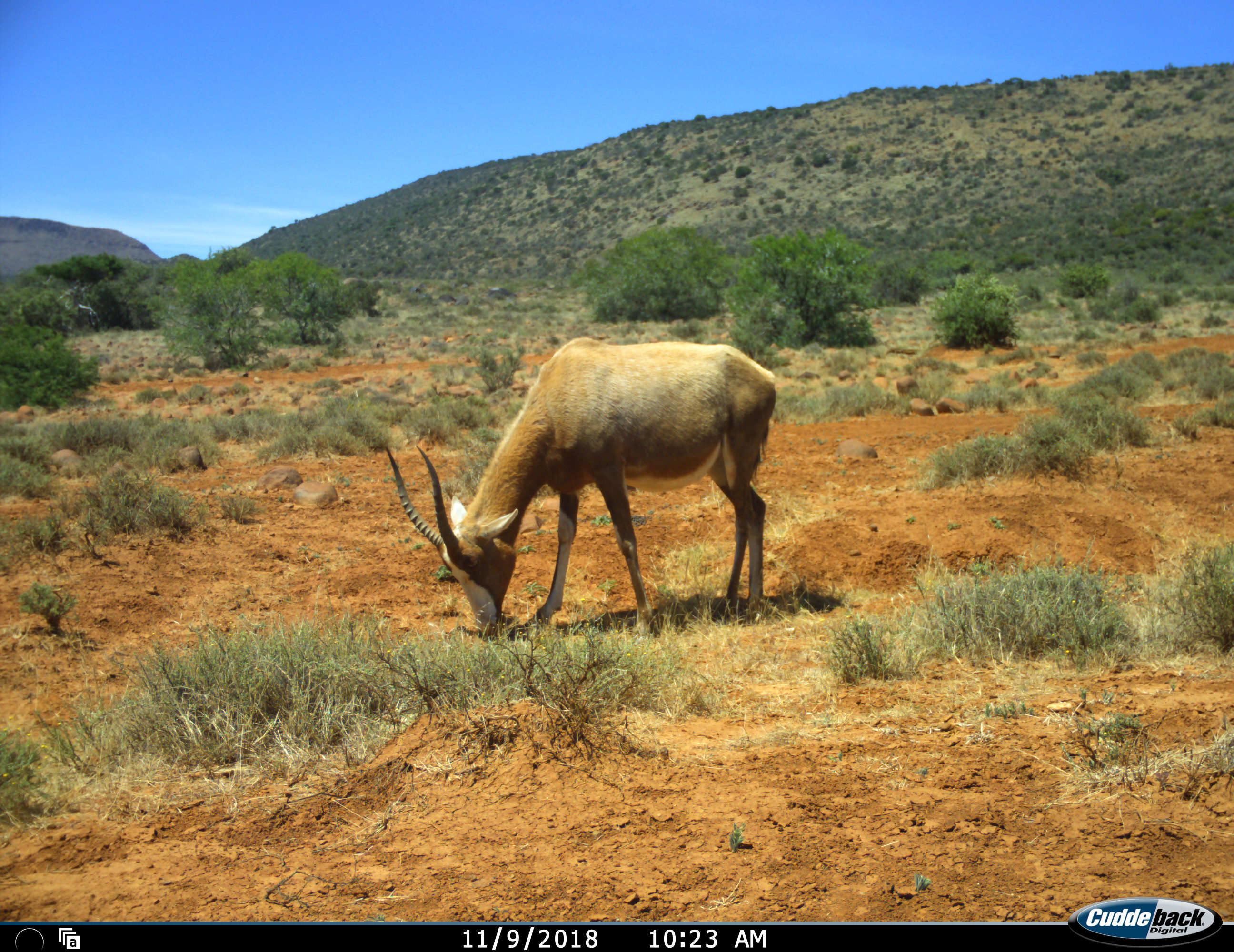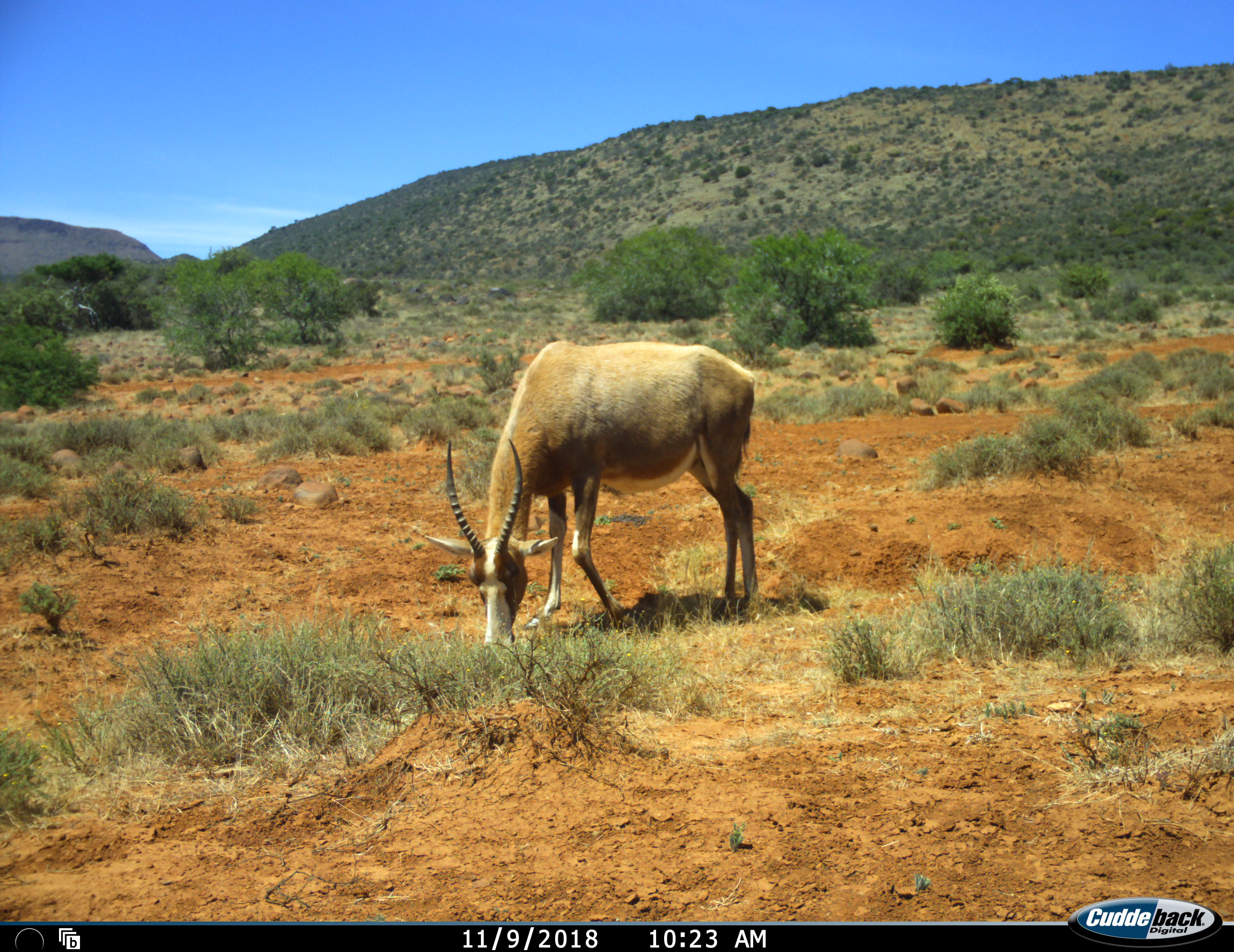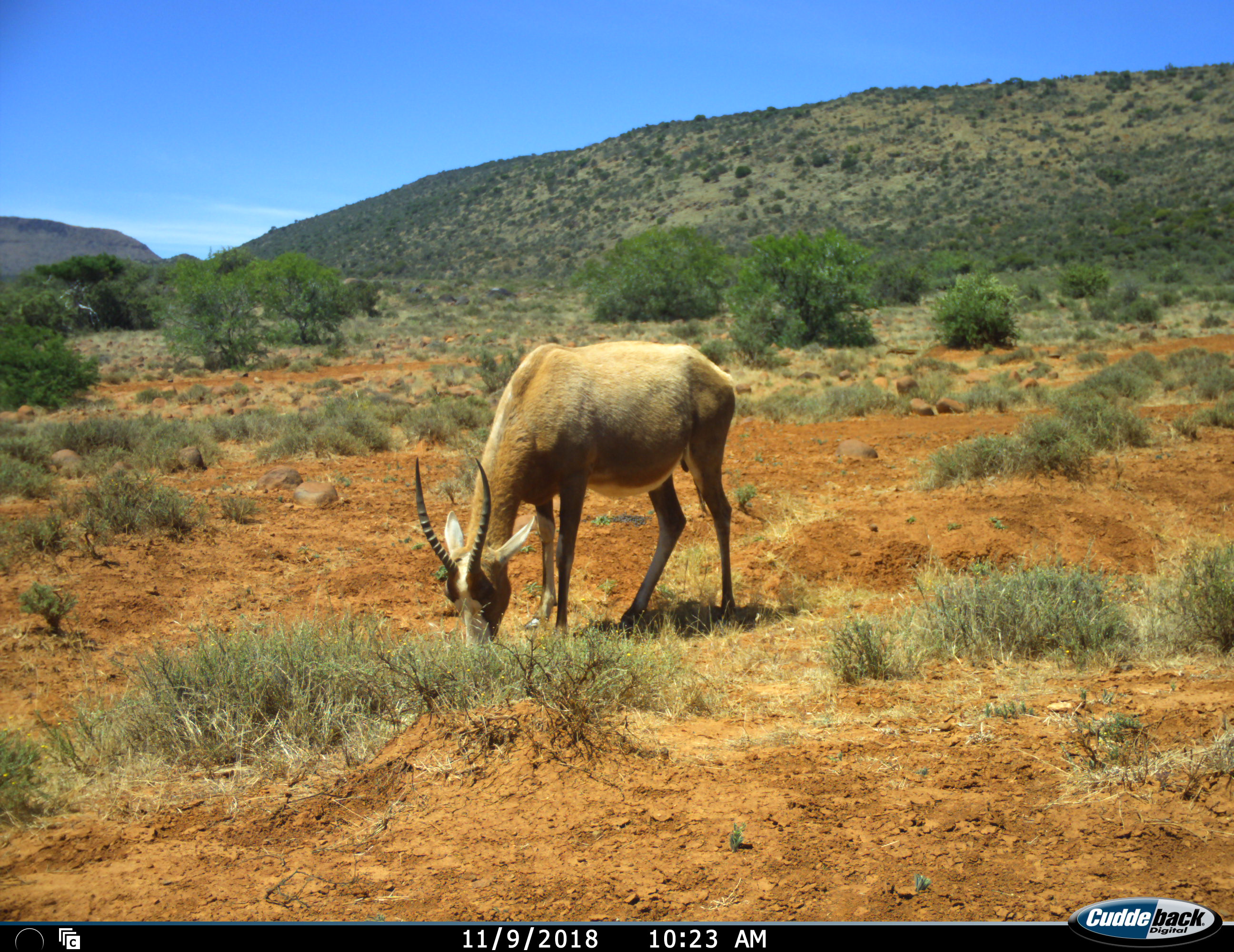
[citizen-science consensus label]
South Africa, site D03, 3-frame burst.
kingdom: Animalia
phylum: Chordata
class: Mammalia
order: Artiodactyla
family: Bovidae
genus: Damaliscus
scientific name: Damaliscus pygargus phillipsi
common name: blesbok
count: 1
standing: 11%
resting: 0%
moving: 0%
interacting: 0%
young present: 0%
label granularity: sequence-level